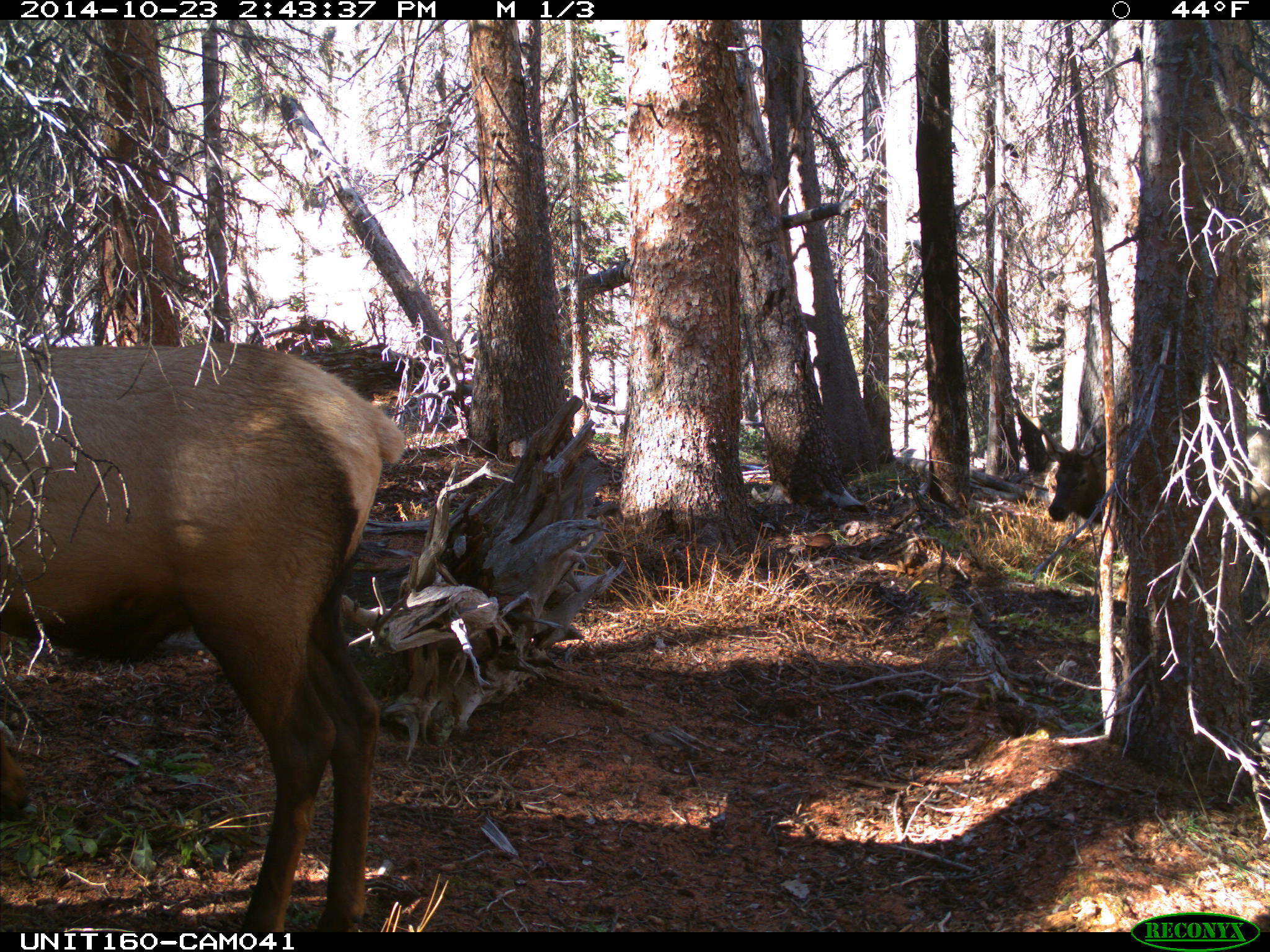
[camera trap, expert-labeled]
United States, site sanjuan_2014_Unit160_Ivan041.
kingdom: Animalia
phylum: Chordata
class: Mammalia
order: Artiodactyla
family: Cervidae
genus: Cervus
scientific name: Cervus elaphus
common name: red deer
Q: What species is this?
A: Cervus elaphus (red deer).